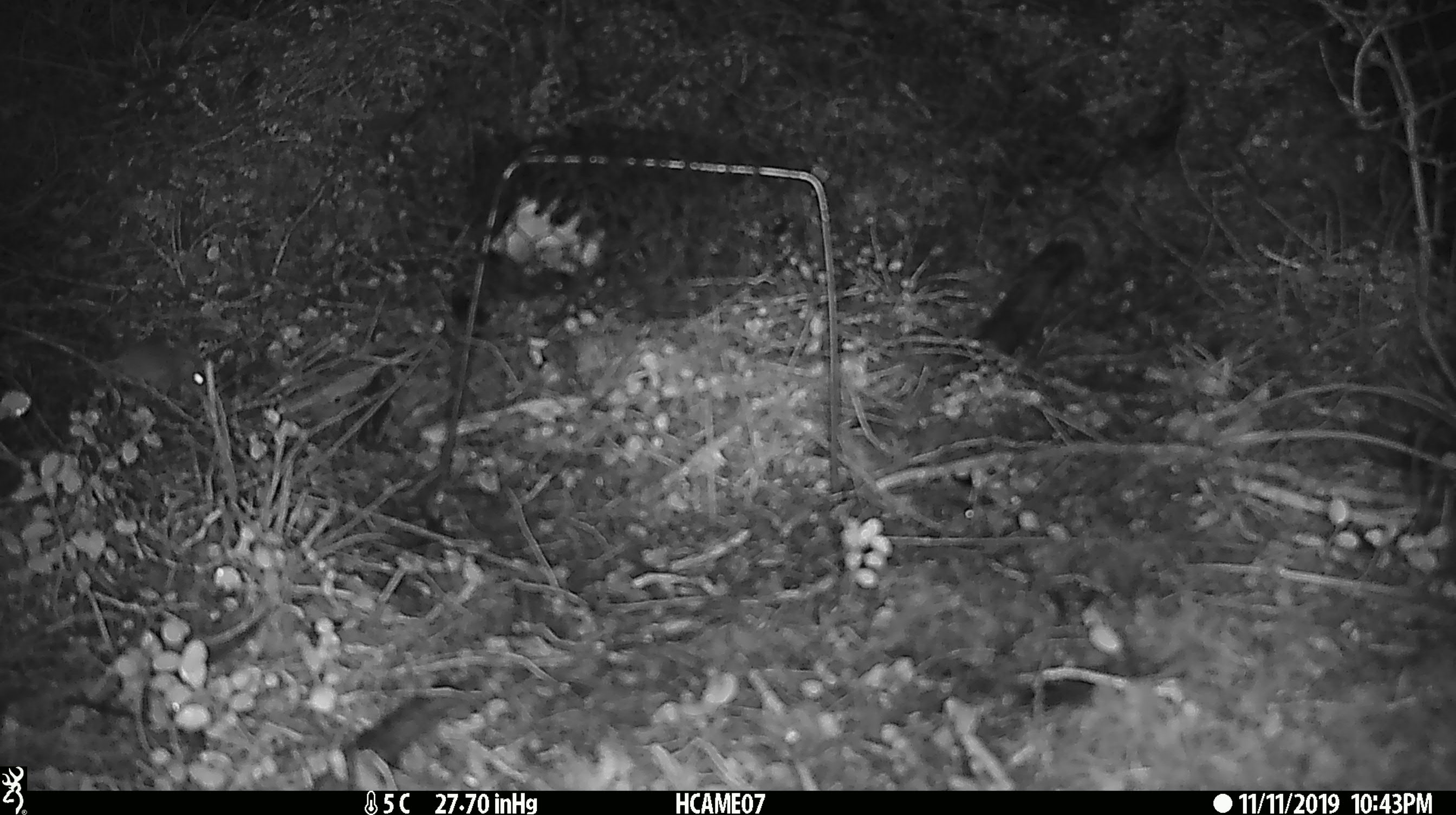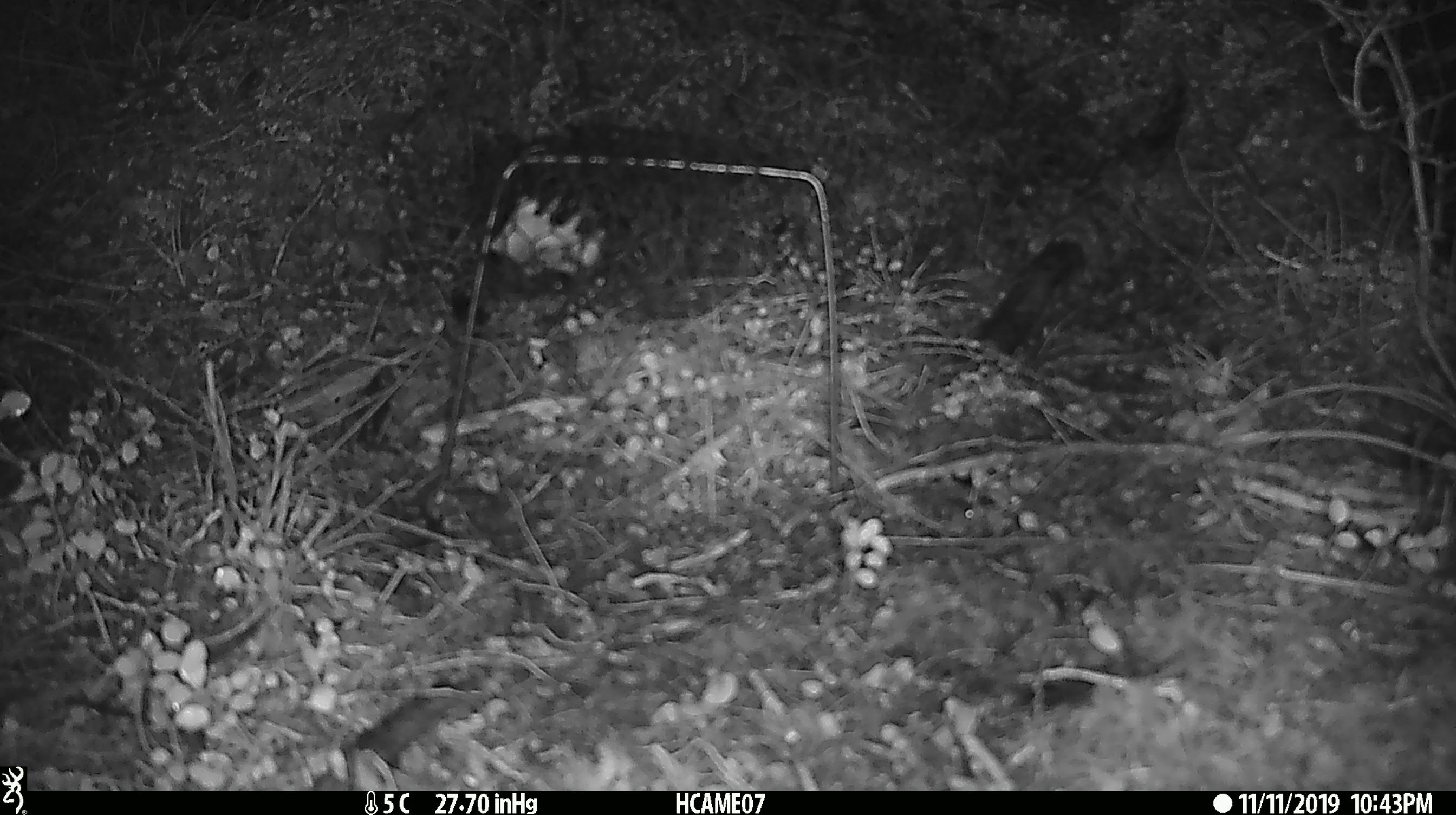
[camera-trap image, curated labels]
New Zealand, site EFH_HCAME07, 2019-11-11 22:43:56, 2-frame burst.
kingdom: Animalia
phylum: Chordata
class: Mammalia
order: Rodentia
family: Muridae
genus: Mus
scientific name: Mus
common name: mouse